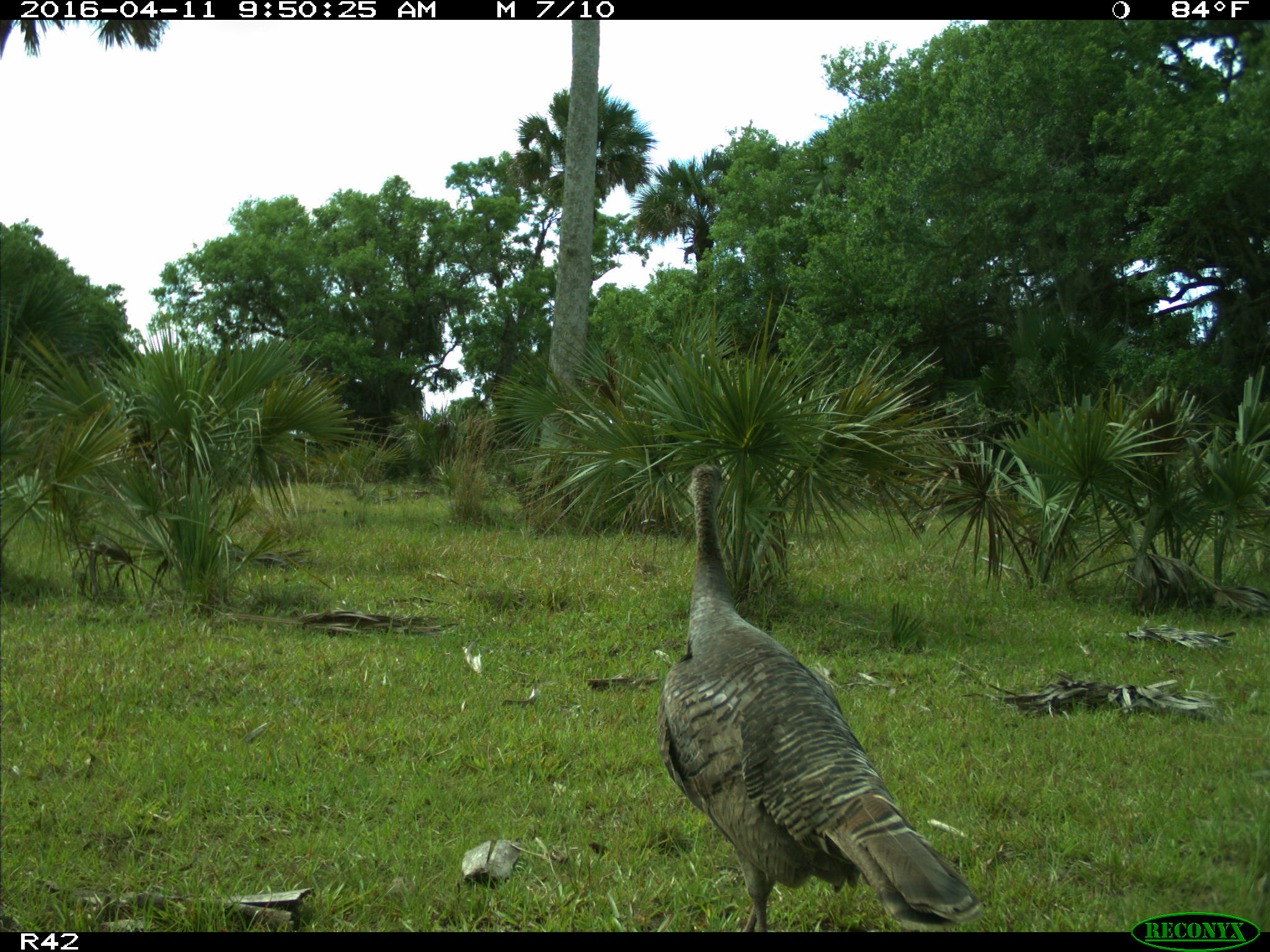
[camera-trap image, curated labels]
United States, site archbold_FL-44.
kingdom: Animalia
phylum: Chordata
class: Aves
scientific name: Aves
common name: birds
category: unidentified bird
Unidentified bird (birds) (Aves).